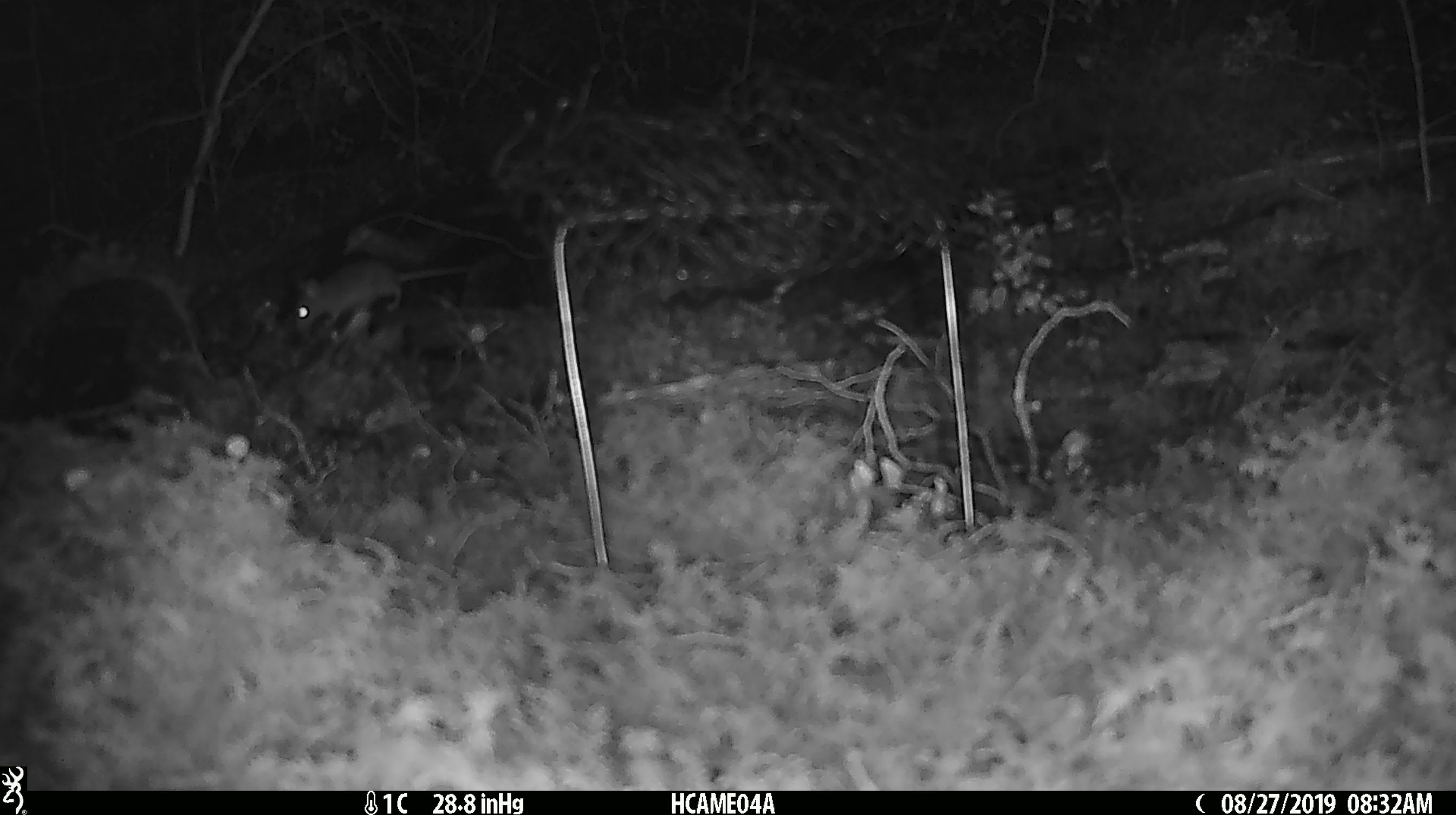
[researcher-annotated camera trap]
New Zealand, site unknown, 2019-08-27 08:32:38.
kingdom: Animalia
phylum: Chordata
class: Mammalia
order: Rodentia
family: Muridae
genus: Mus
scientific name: Mus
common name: mouse